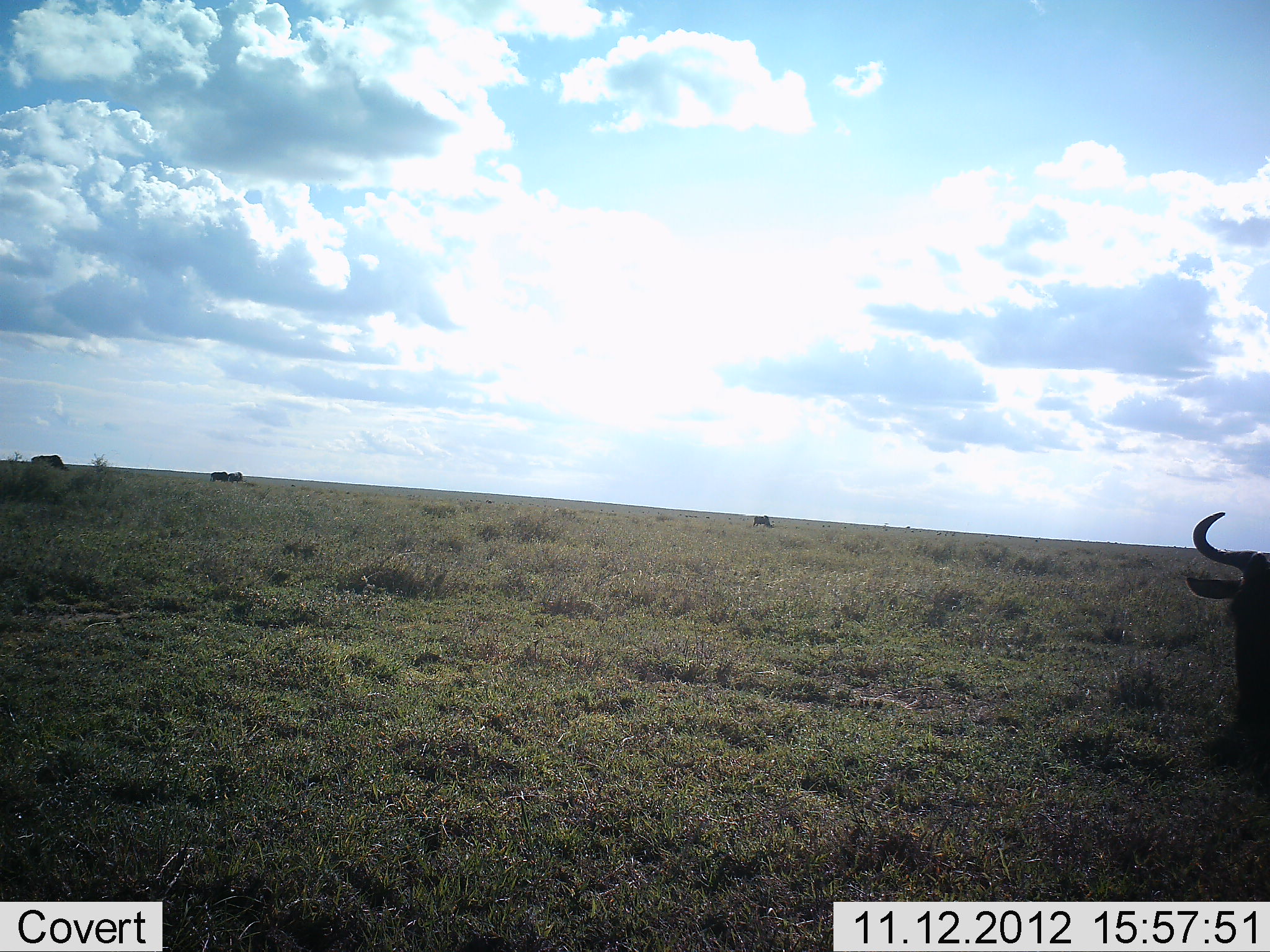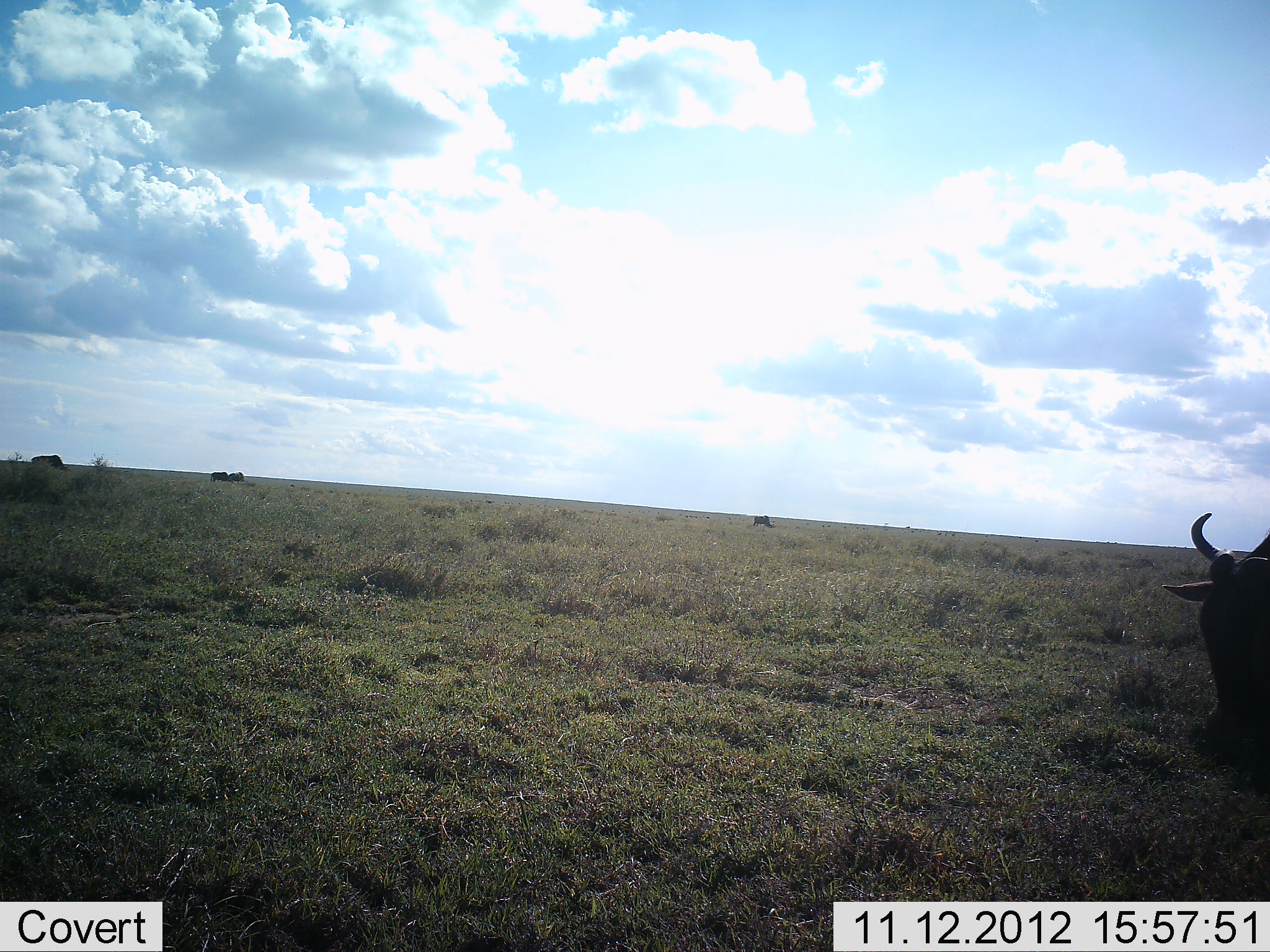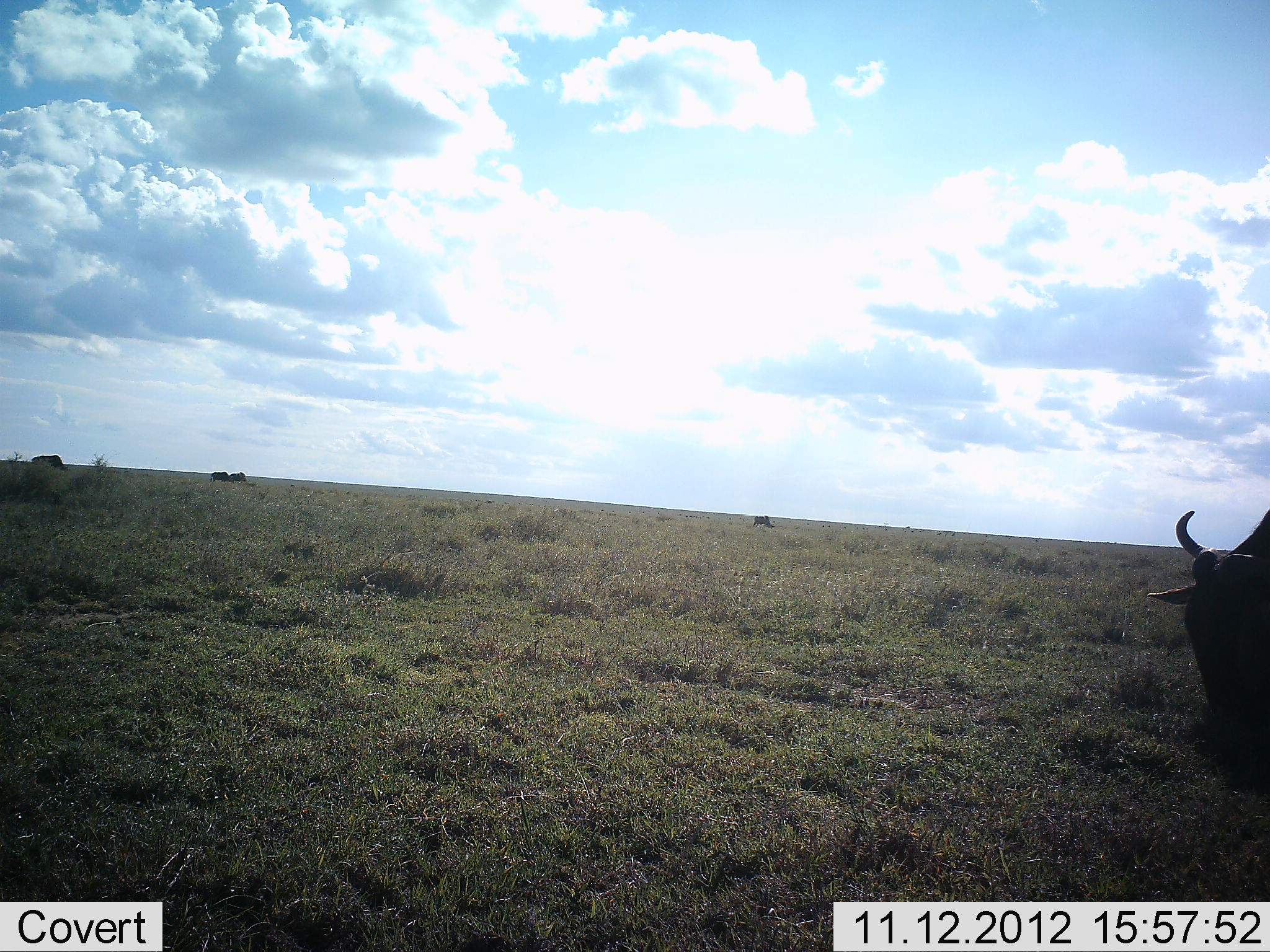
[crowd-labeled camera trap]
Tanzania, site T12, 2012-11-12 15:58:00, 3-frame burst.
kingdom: Animalia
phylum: Chordata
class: Mammalia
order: Artiodactyla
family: Bovidae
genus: Connochaetes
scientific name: Connochaetes taurinus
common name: blue wildebeest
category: wildebeest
Wildebeest (blue wildebeest) (Connochaetes taurinus), count 5. Behavior (volunteer vote fractions): standing 80%, resting 0%, moving 20%, interacting 0%. Young present (vote fraction): 0%. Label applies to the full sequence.